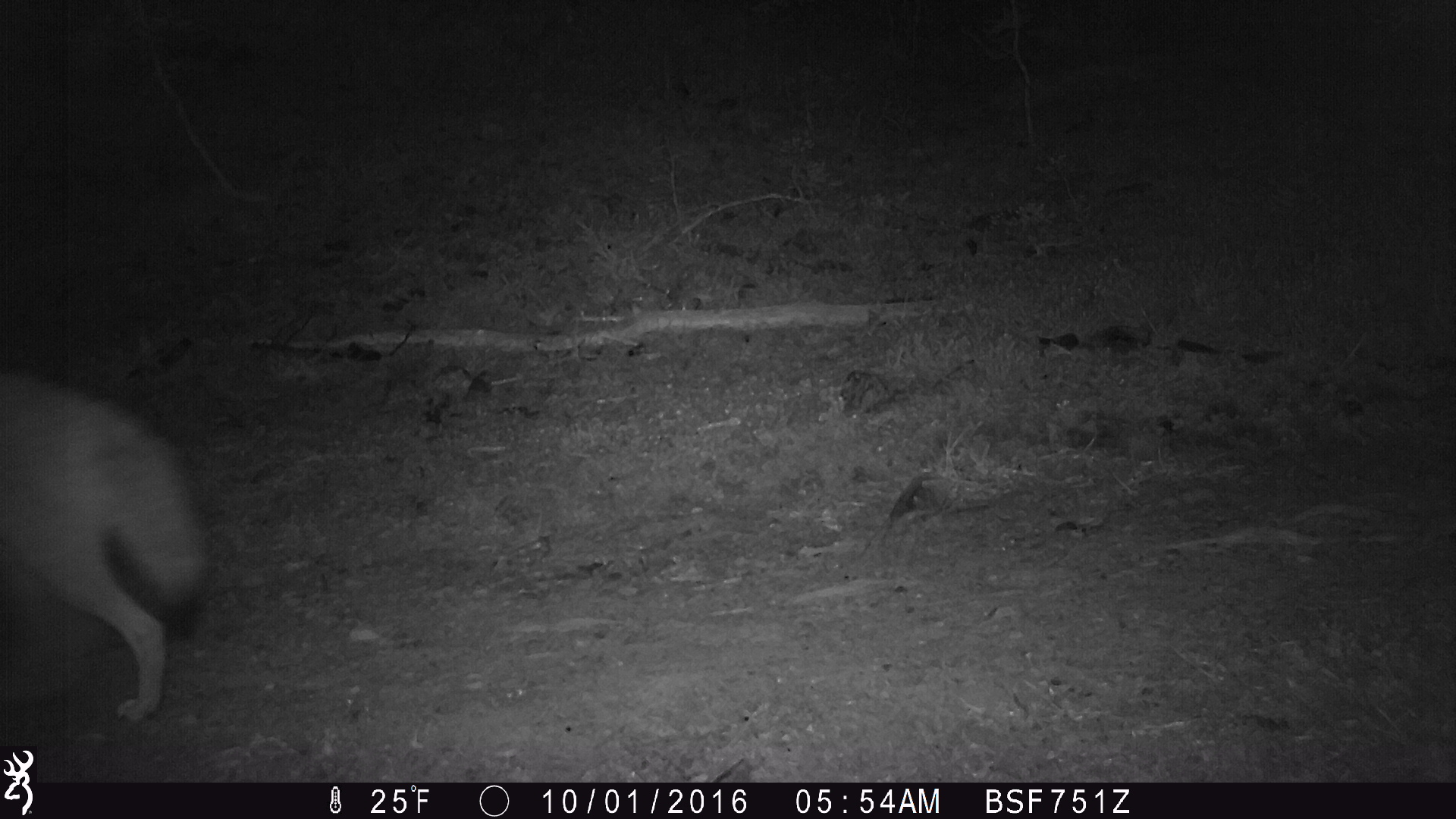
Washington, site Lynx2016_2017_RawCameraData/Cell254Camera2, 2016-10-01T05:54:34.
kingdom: Animalia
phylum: Chordata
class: Mammalia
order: Carnivora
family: Canidae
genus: Canis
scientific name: Canis latrans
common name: coyote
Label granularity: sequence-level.